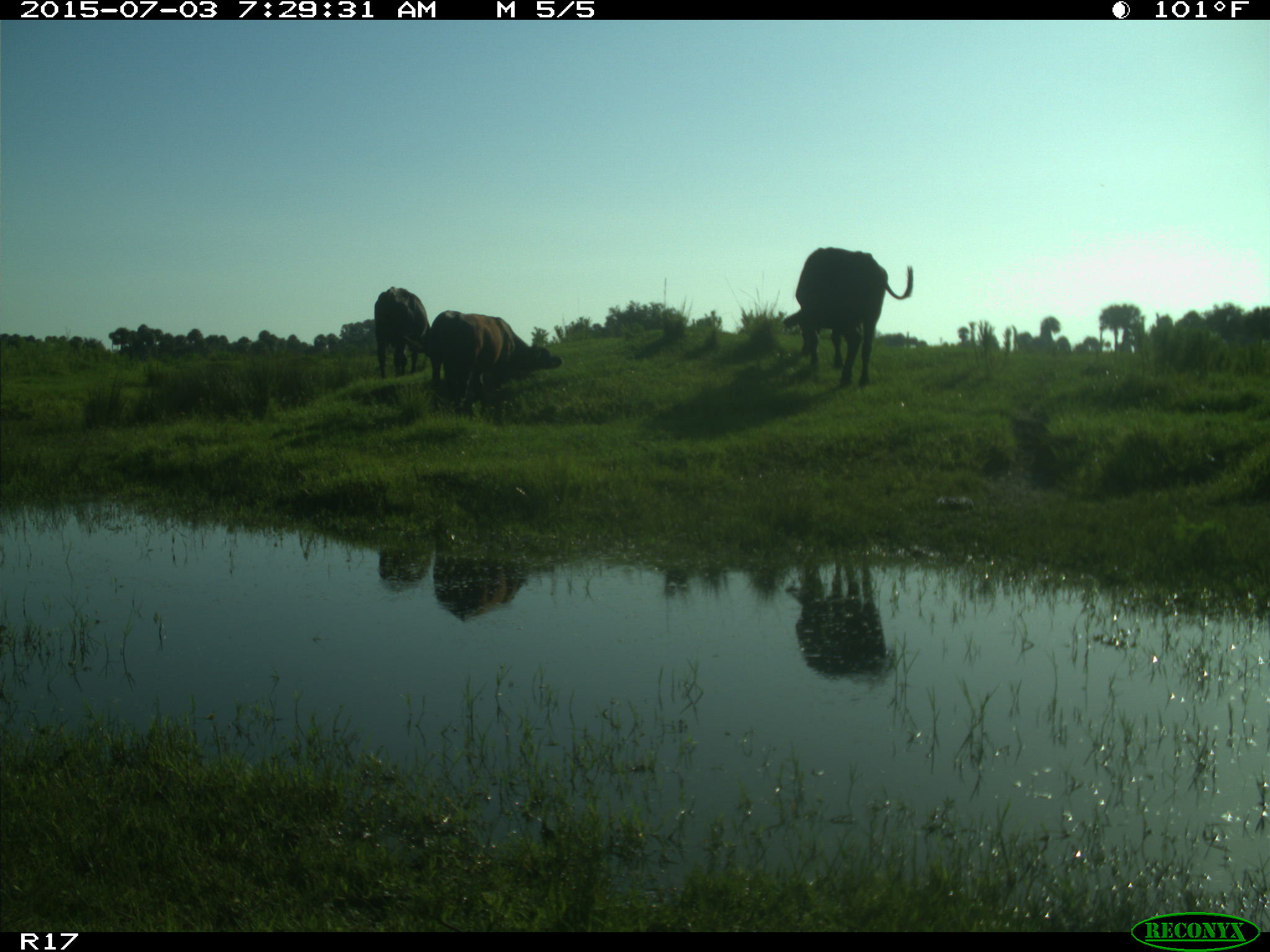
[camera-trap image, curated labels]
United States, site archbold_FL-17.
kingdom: Animalia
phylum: Chordata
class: Mammalia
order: Artiodactyla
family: Bovidae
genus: Bos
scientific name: Bos taurus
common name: domestic cow